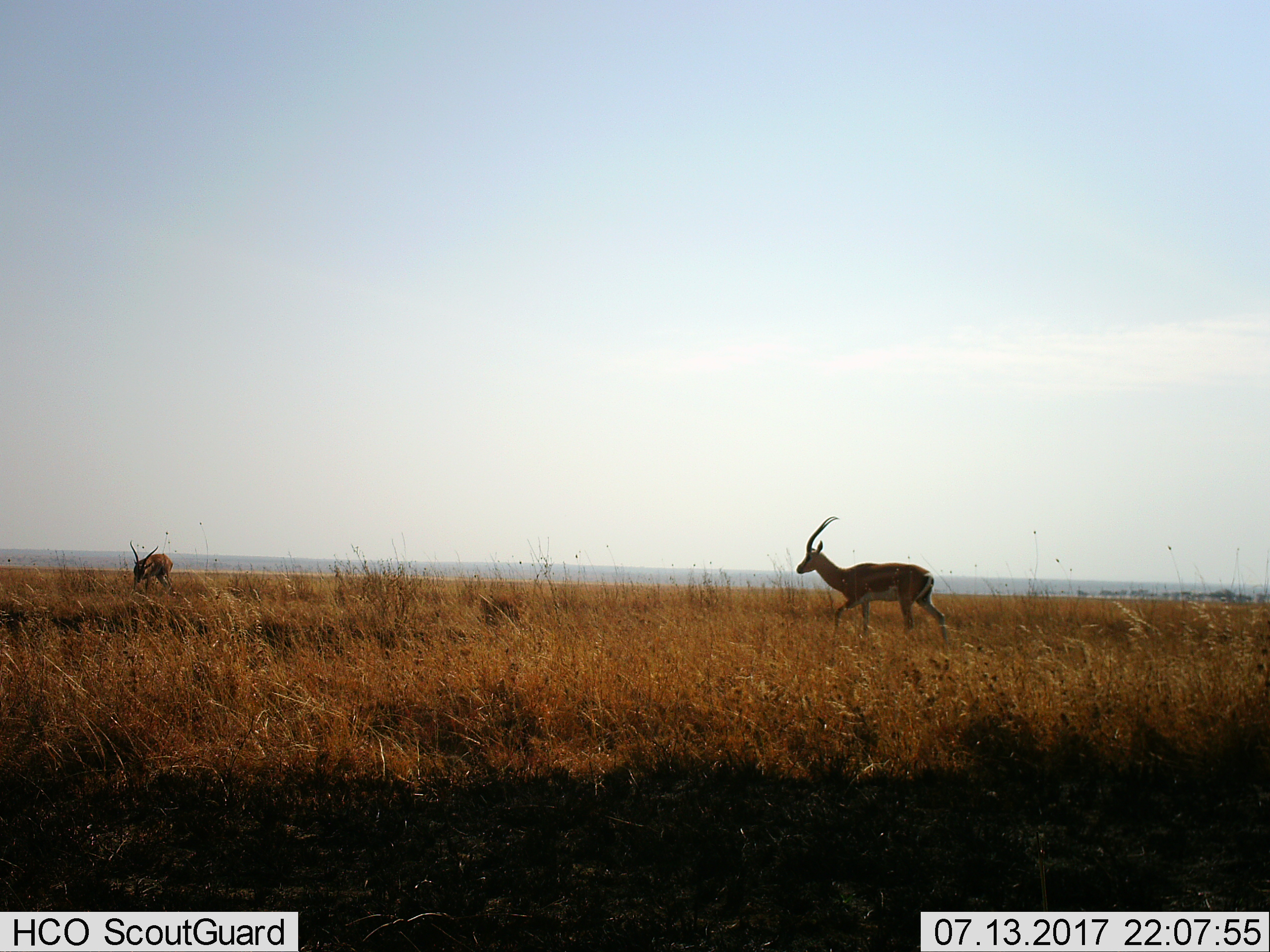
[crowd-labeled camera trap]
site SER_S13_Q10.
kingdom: Animalia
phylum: Chordata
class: Mammalia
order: Artiodactyla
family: Bovidae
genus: Nanger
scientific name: Nanger granti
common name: grant's gazelle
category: gazellegrants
Gazellegrants (grant's gazelle) (Nanger granti), count 2. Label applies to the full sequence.